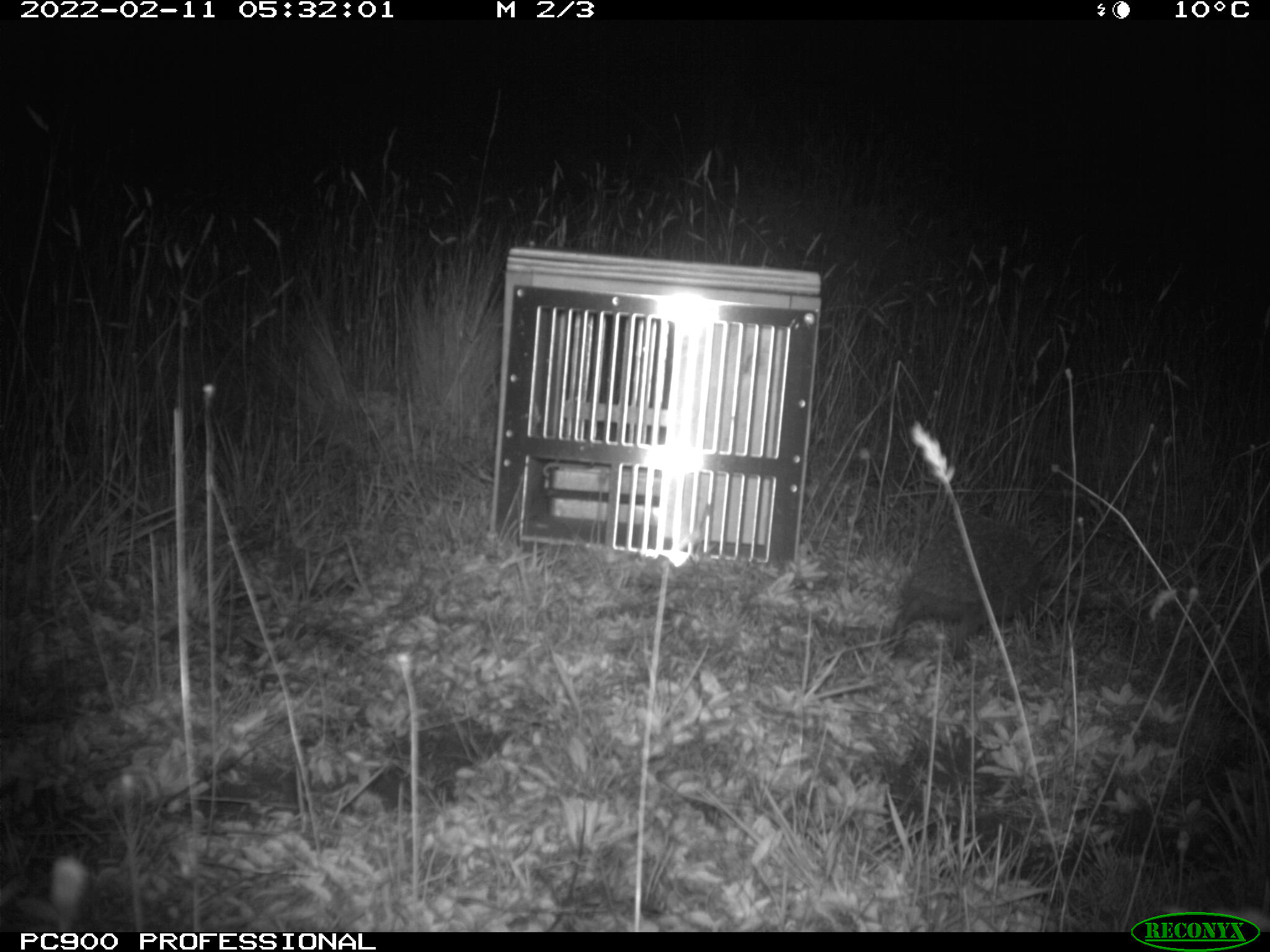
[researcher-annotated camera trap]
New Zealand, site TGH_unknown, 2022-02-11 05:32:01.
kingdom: Animalia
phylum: Chordata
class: Mammalia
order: Eulipotyphla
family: Erinaceidae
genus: Erinaceus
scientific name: Erinaceus europaeus europaeus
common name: european hedgehog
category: hedgehog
Hedgehog (european hedgehog) (Erinaceus europaeus europaeus).